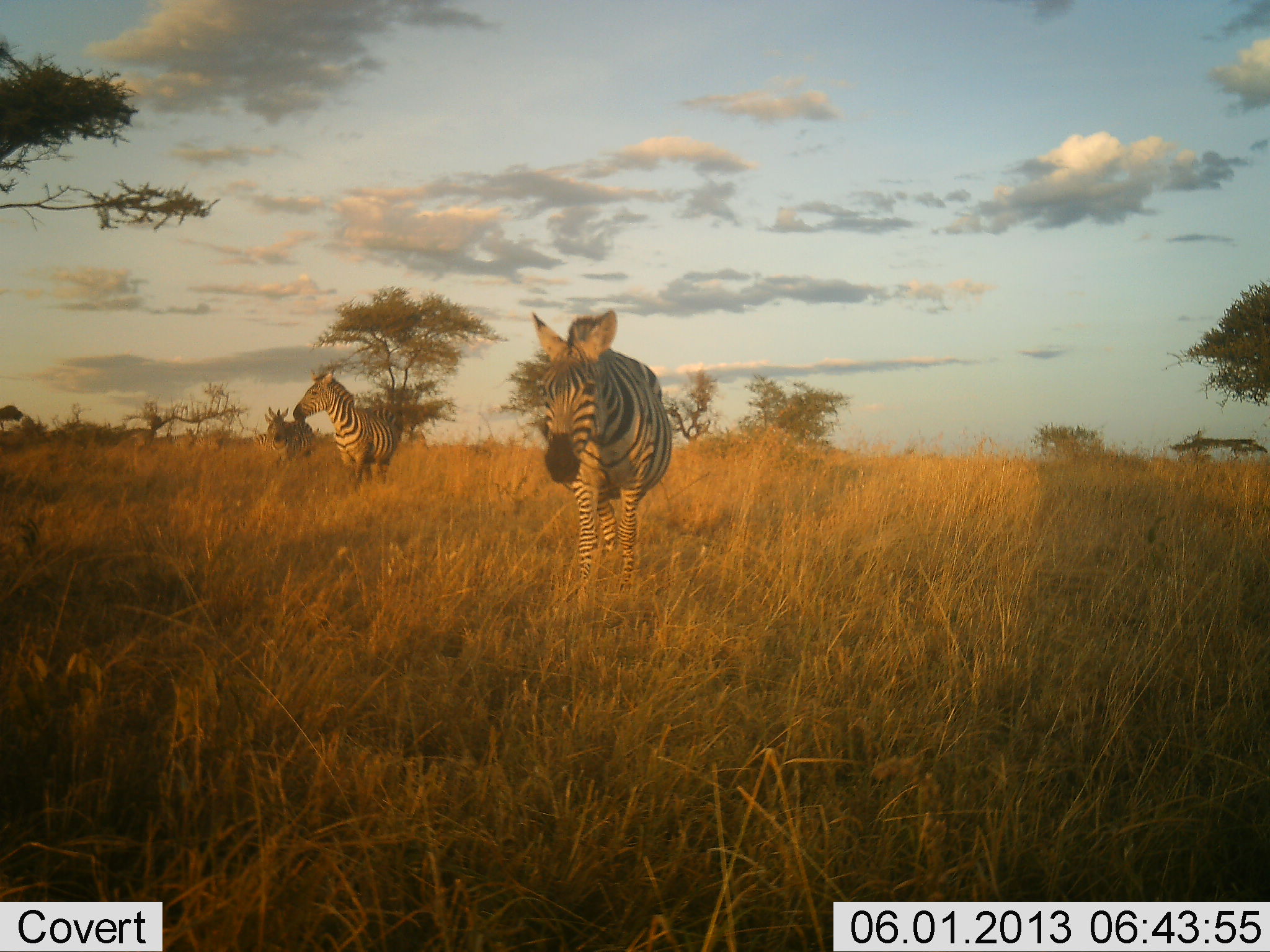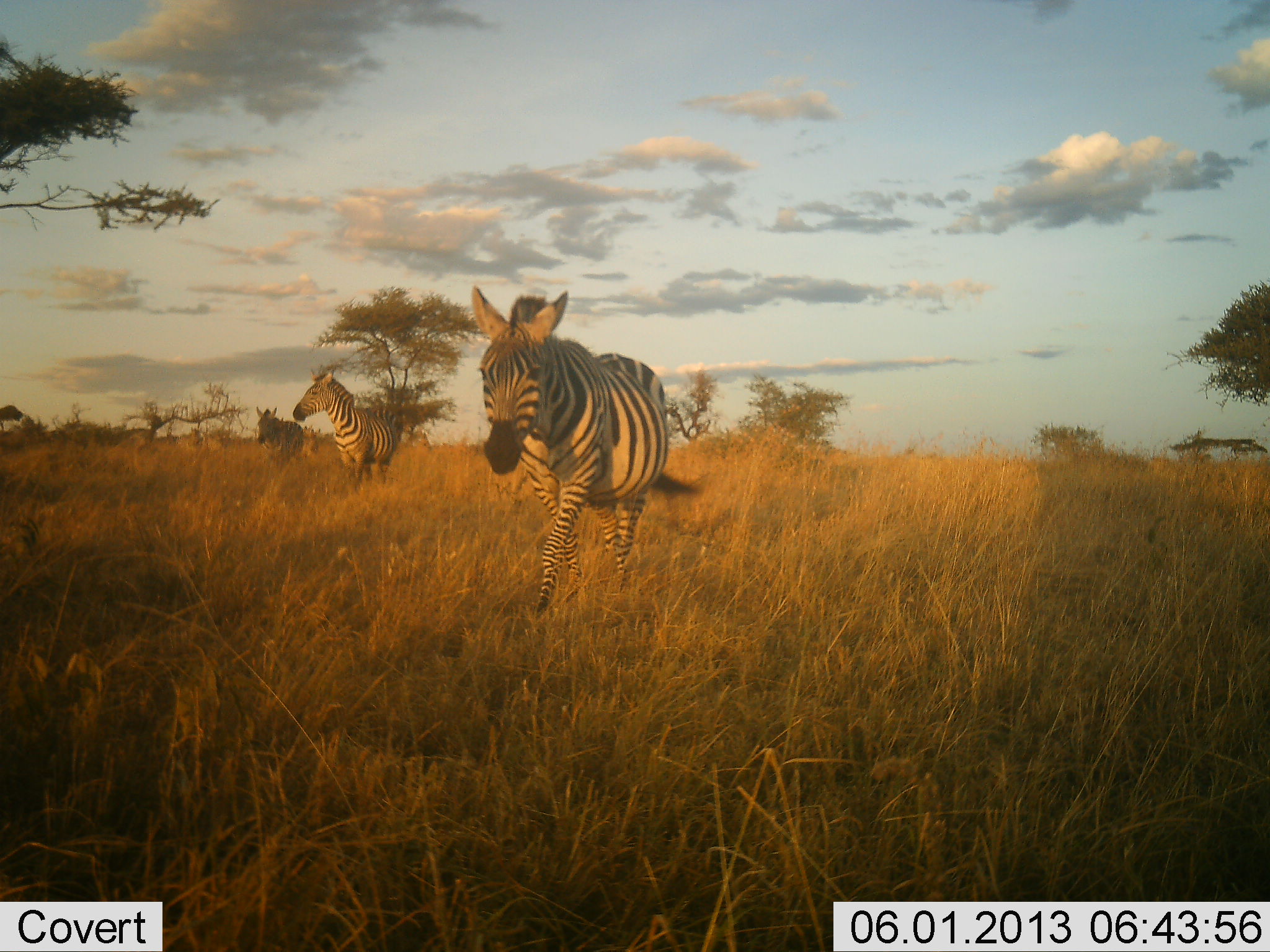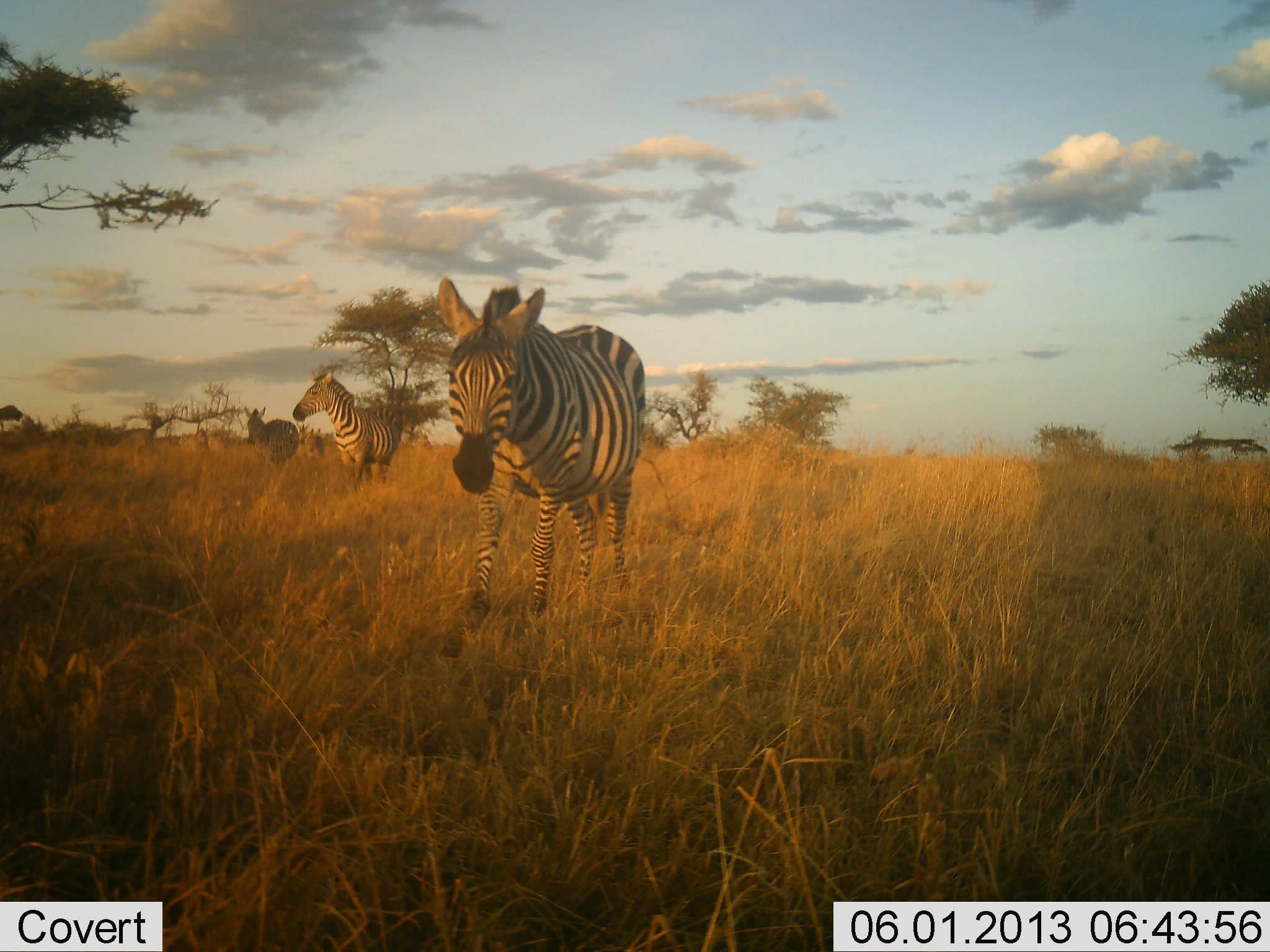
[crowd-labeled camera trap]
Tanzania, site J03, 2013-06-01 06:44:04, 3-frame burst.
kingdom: Animalia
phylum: Chordata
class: Mammalia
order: Perissodactyla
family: Equidae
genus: Equus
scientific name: Equus quagga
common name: plains zebra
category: zebra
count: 3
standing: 43%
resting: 0%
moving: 93%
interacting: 0%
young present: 7%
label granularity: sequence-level